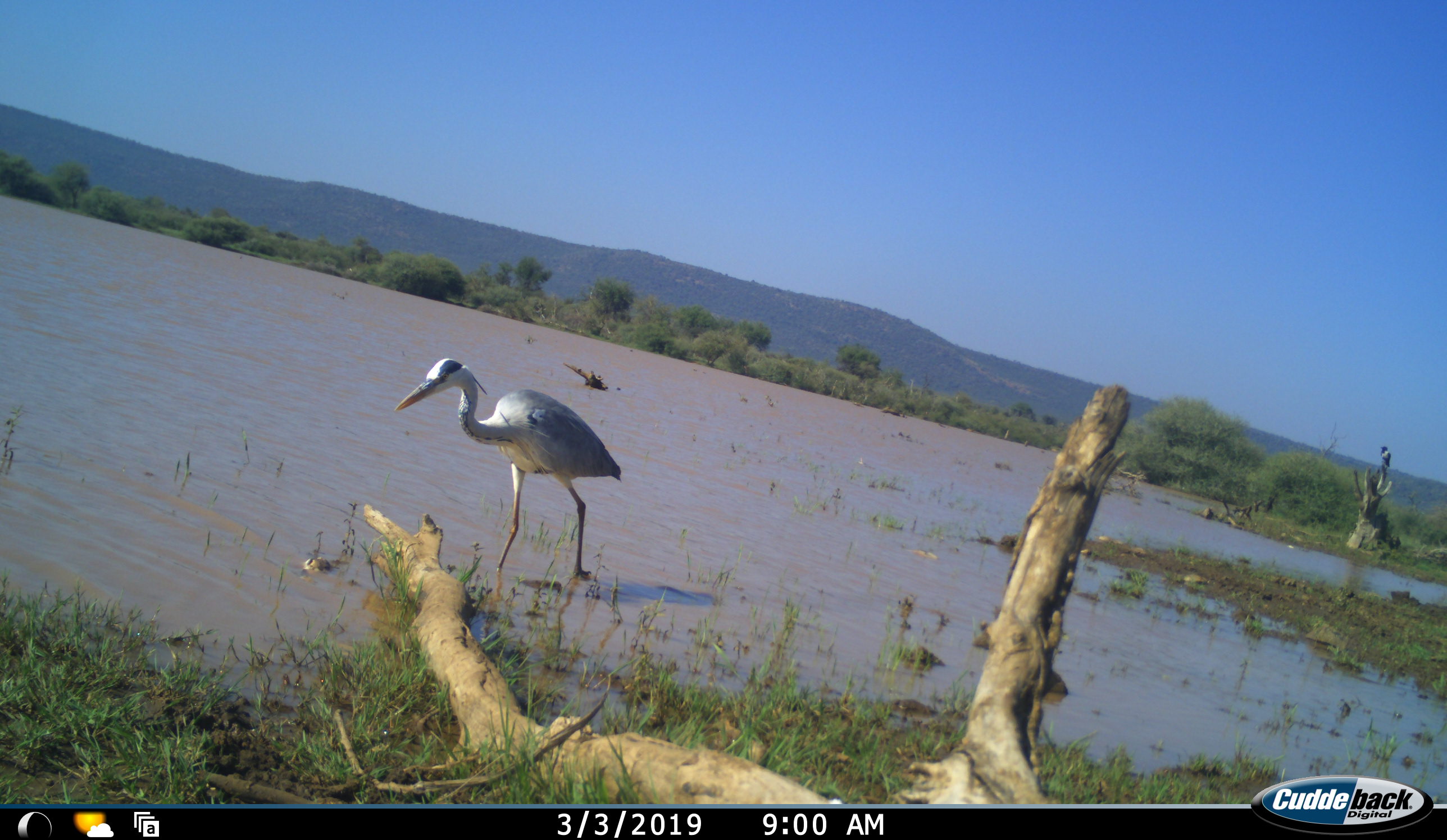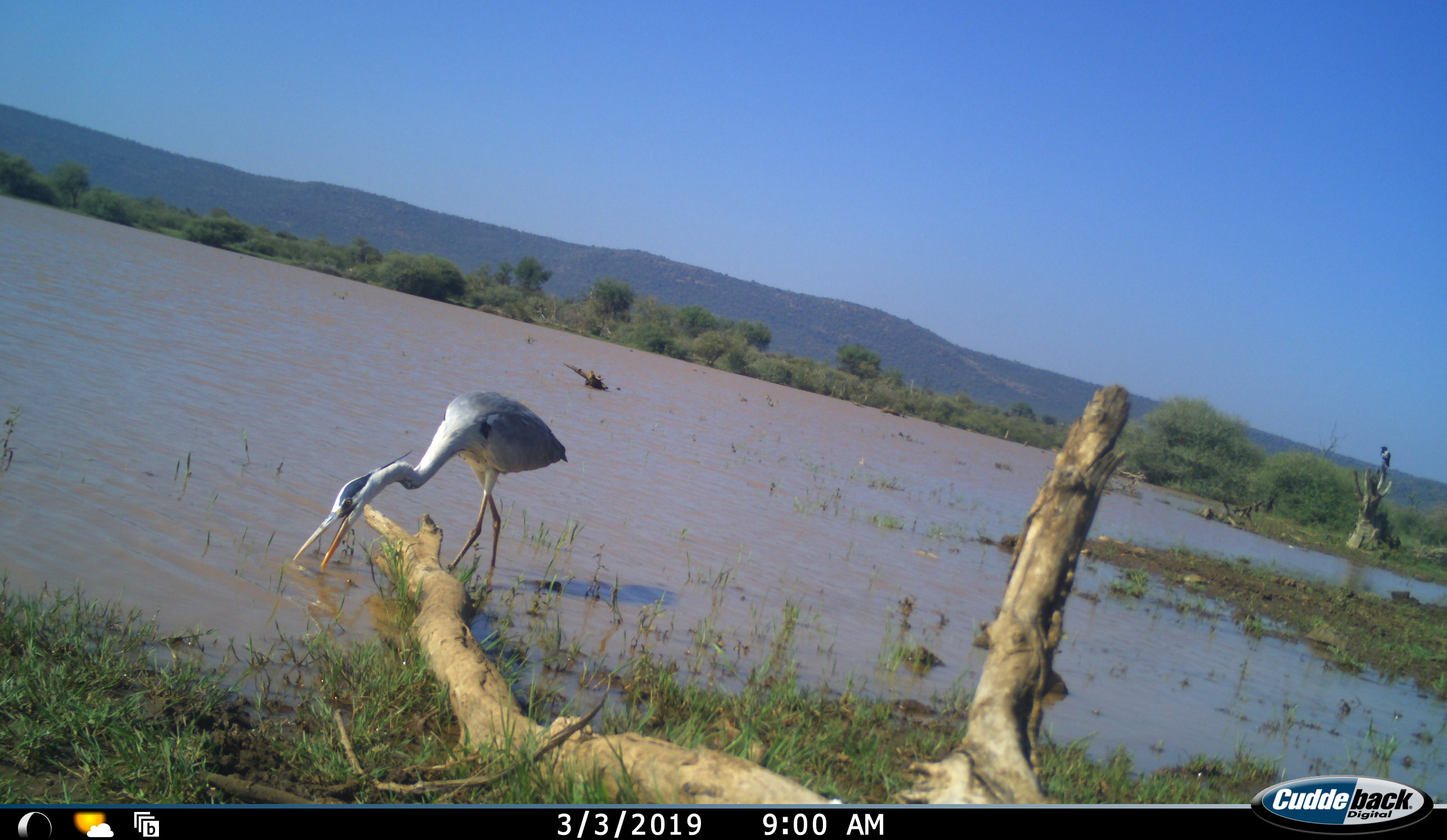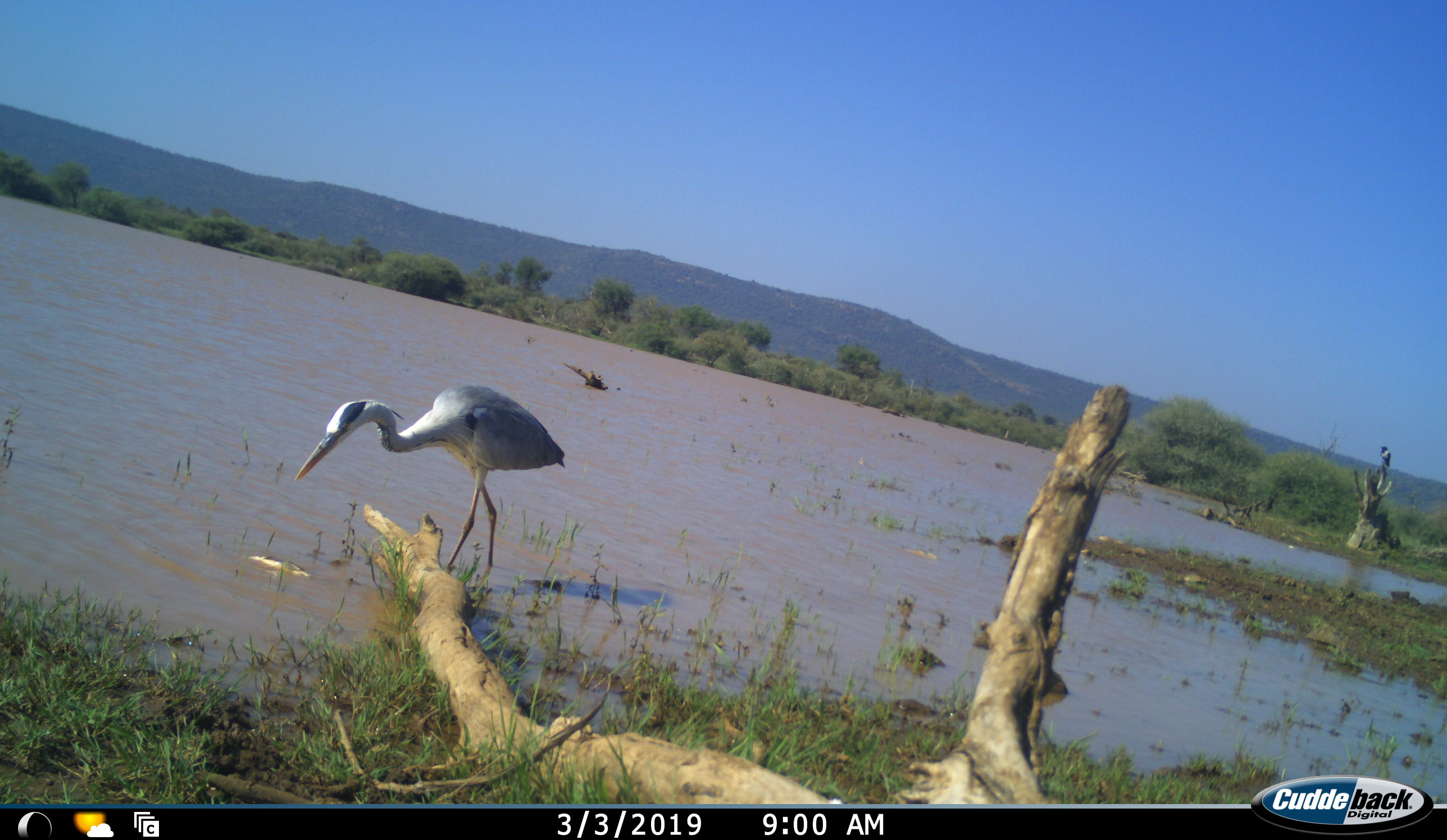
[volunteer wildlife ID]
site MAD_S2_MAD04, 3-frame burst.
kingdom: Animalia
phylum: Chordata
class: Aves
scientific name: Aves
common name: bird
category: birdother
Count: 1.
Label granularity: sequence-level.